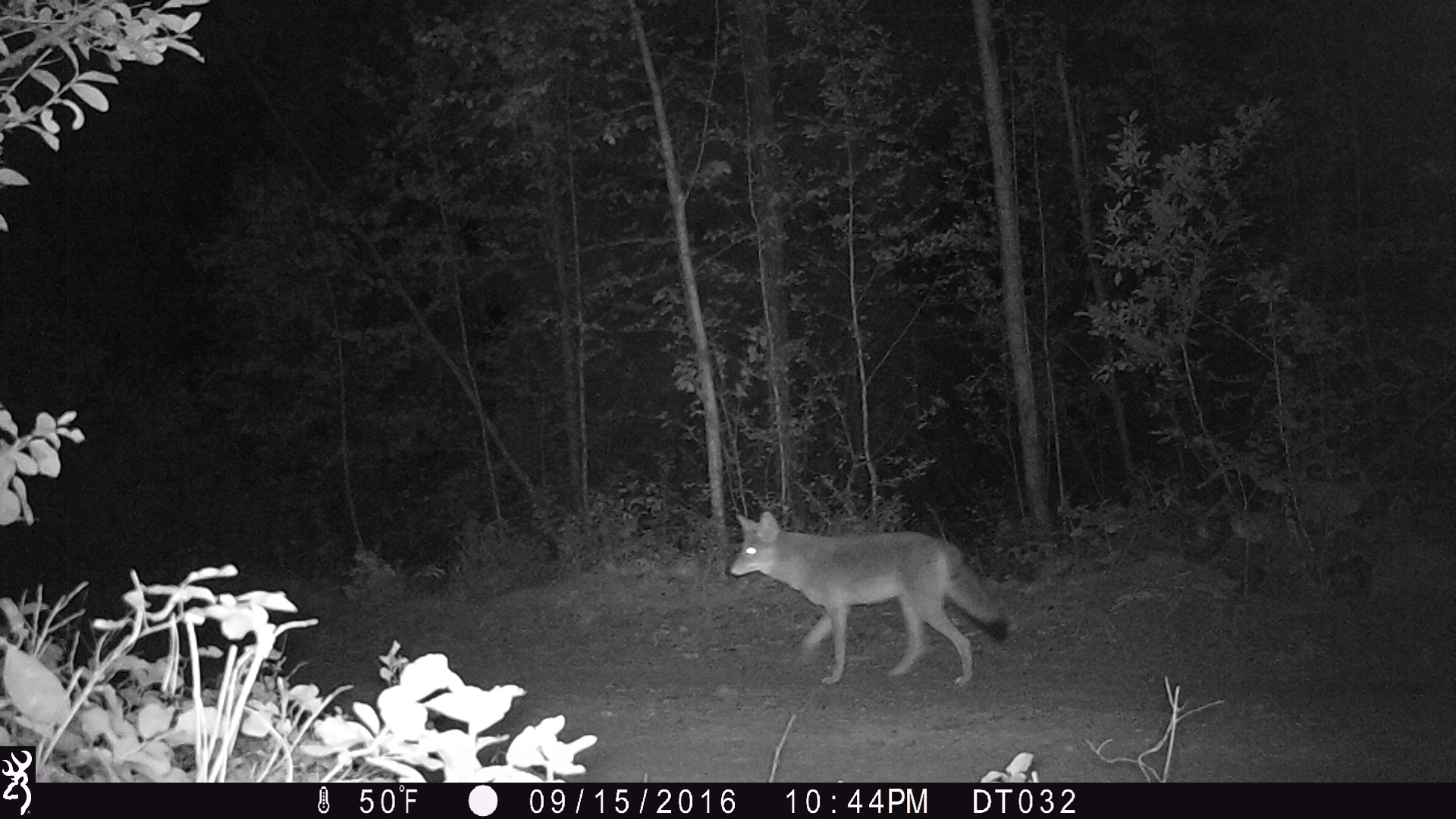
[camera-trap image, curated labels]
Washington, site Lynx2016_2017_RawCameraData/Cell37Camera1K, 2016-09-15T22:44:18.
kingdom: Animalia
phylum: Chordata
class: Mammalia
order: Carnivora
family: Canidae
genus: Canis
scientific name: Canis latrans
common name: coyote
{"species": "Canis latrans (coyote)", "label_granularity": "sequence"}